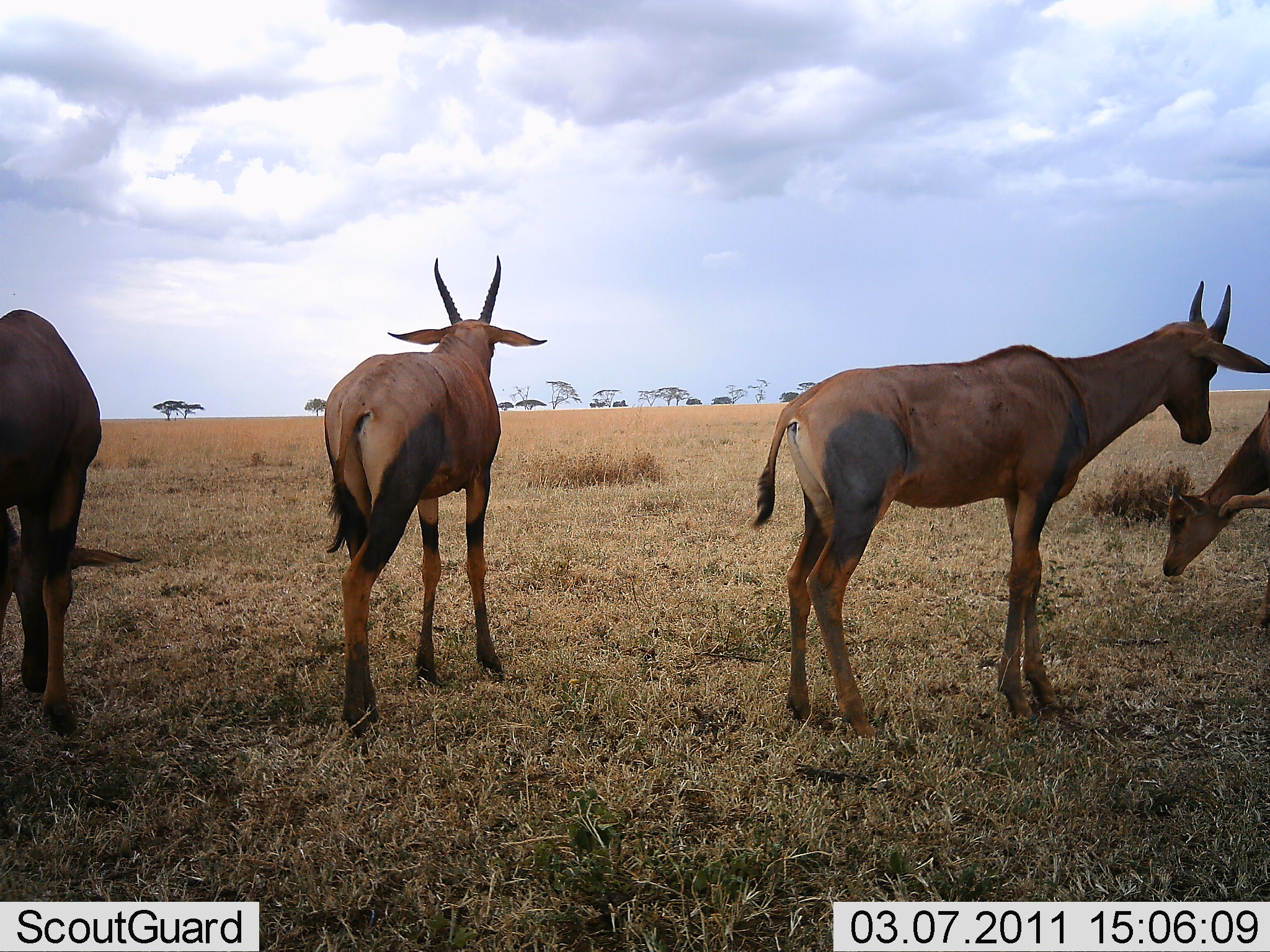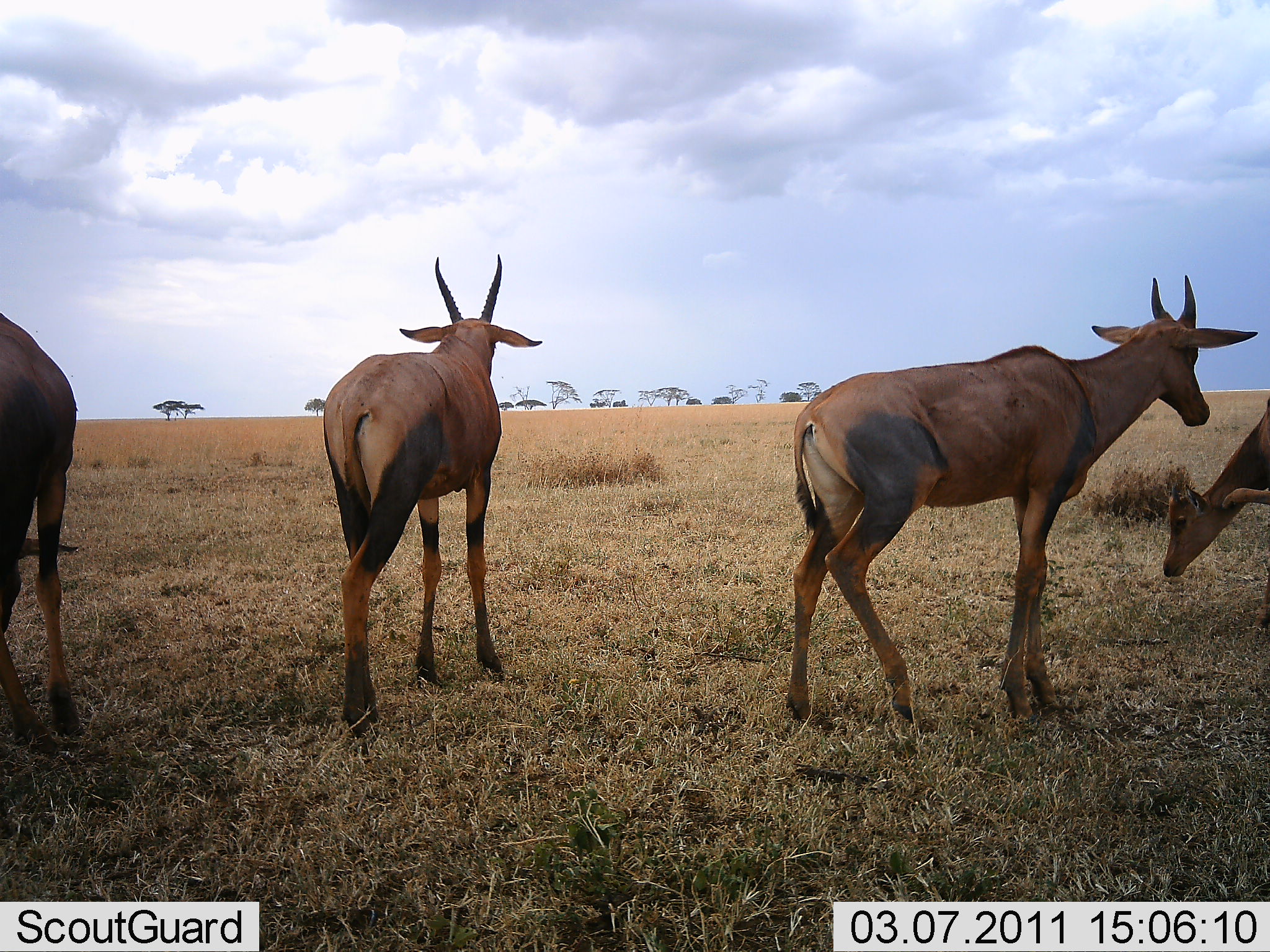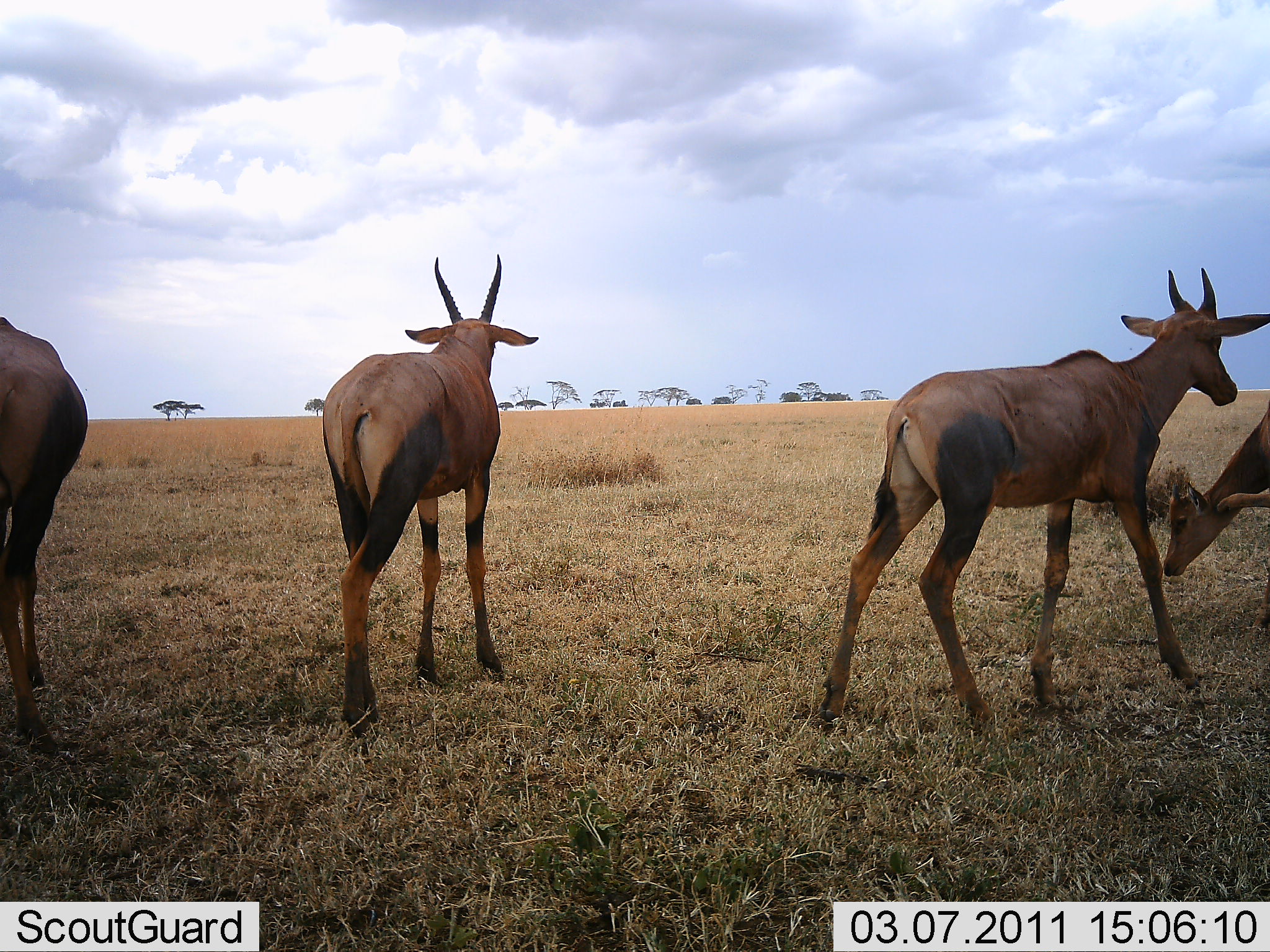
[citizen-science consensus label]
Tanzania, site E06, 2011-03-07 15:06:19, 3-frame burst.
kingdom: Animalia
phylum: Chordata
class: Mammalia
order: Artiodactyla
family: Bovidae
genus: Damaliscus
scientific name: Damaliscus lunatus jimela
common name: topi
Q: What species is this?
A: Topi (Damaliscus lunatus jimela).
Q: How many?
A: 4.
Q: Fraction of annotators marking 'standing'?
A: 100%.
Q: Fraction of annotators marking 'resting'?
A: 0%.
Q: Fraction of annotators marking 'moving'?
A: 30%.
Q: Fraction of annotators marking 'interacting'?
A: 10%.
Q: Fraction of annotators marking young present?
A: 10%.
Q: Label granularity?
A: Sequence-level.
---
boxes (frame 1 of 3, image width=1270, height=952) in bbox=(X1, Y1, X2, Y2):
animal: bbox=(748, 278, 1269, 745); bbox=(322, 255, 547, 736); bbox=(0, 308, 140, 740); bbox=(1163, 399, 1268, 578)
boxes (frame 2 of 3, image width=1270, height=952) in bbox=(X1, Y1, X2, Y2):
animal: bbox=(784, 275, 1261, 724); bbox=(325, 256, 542, 736); bbox=(0, 313, 80, 751); bbox=(1162, 399, 1269, 581)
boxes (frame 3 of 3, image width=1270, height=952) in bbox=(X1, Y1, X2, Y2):
animal: bbox=(816, 267, 1269, 736); bbox=(321, 253, 539, 736); bbox=(0, 315, 89, 757); bbox=(1162, 401, 1269, 578)